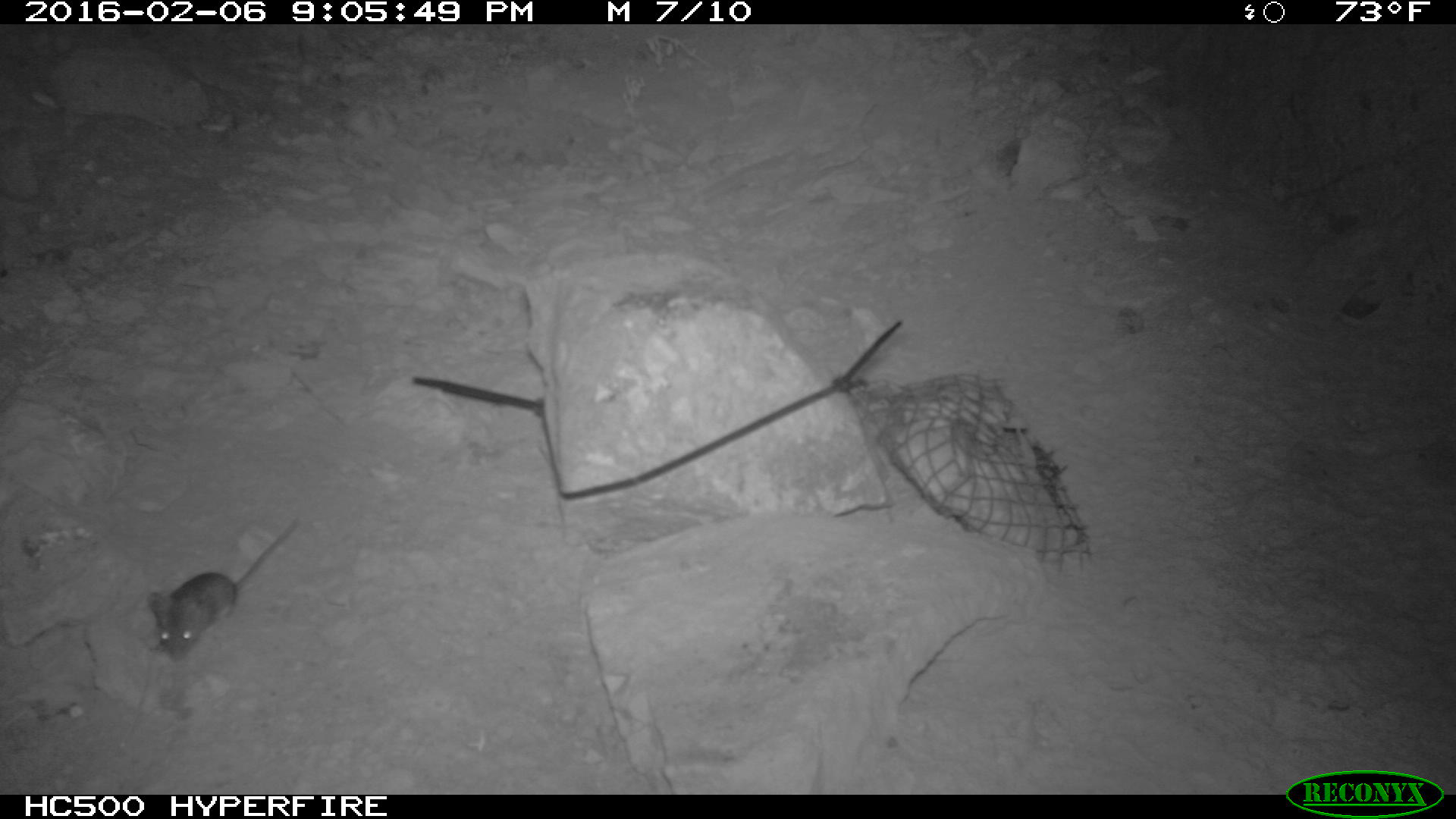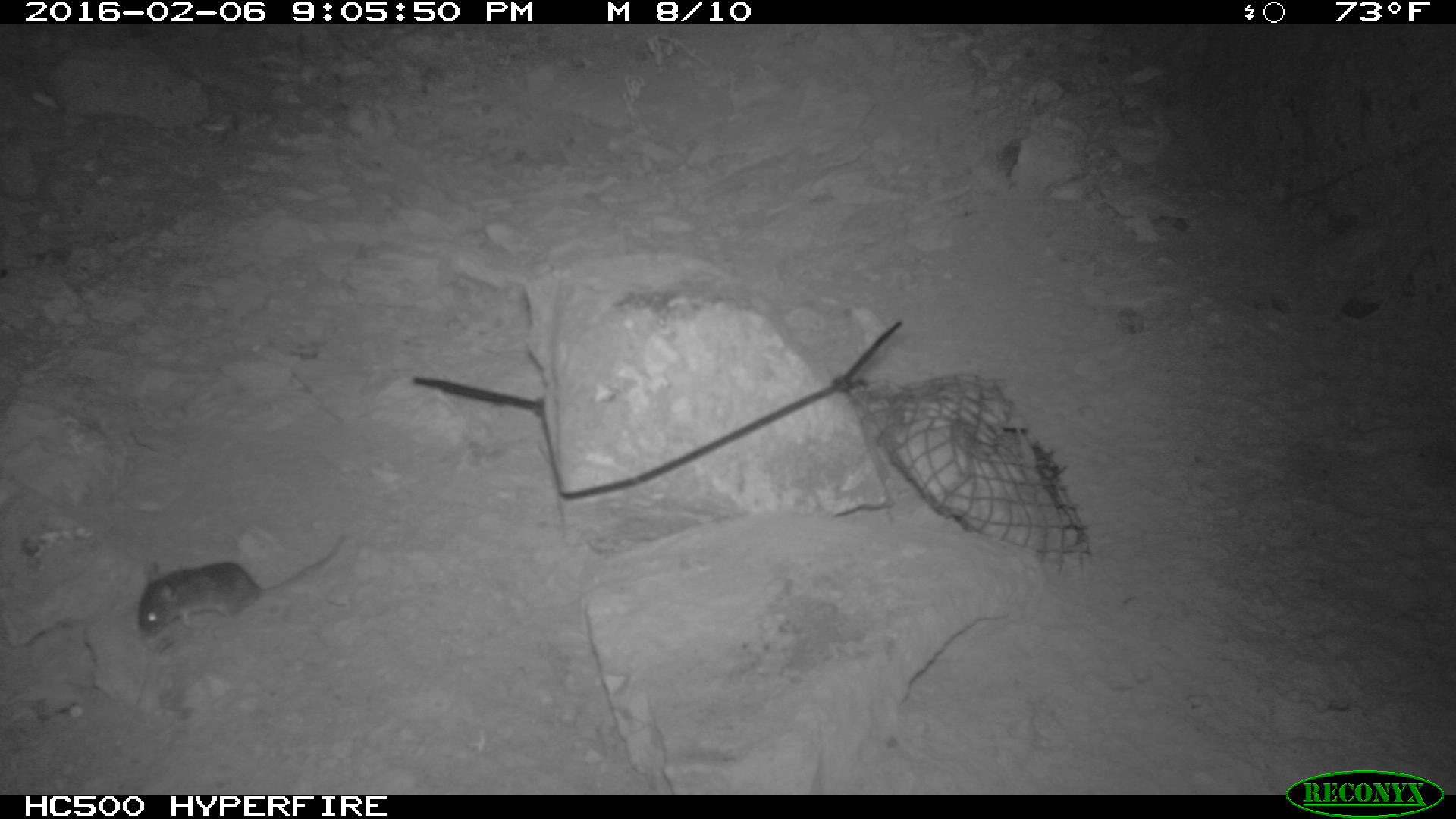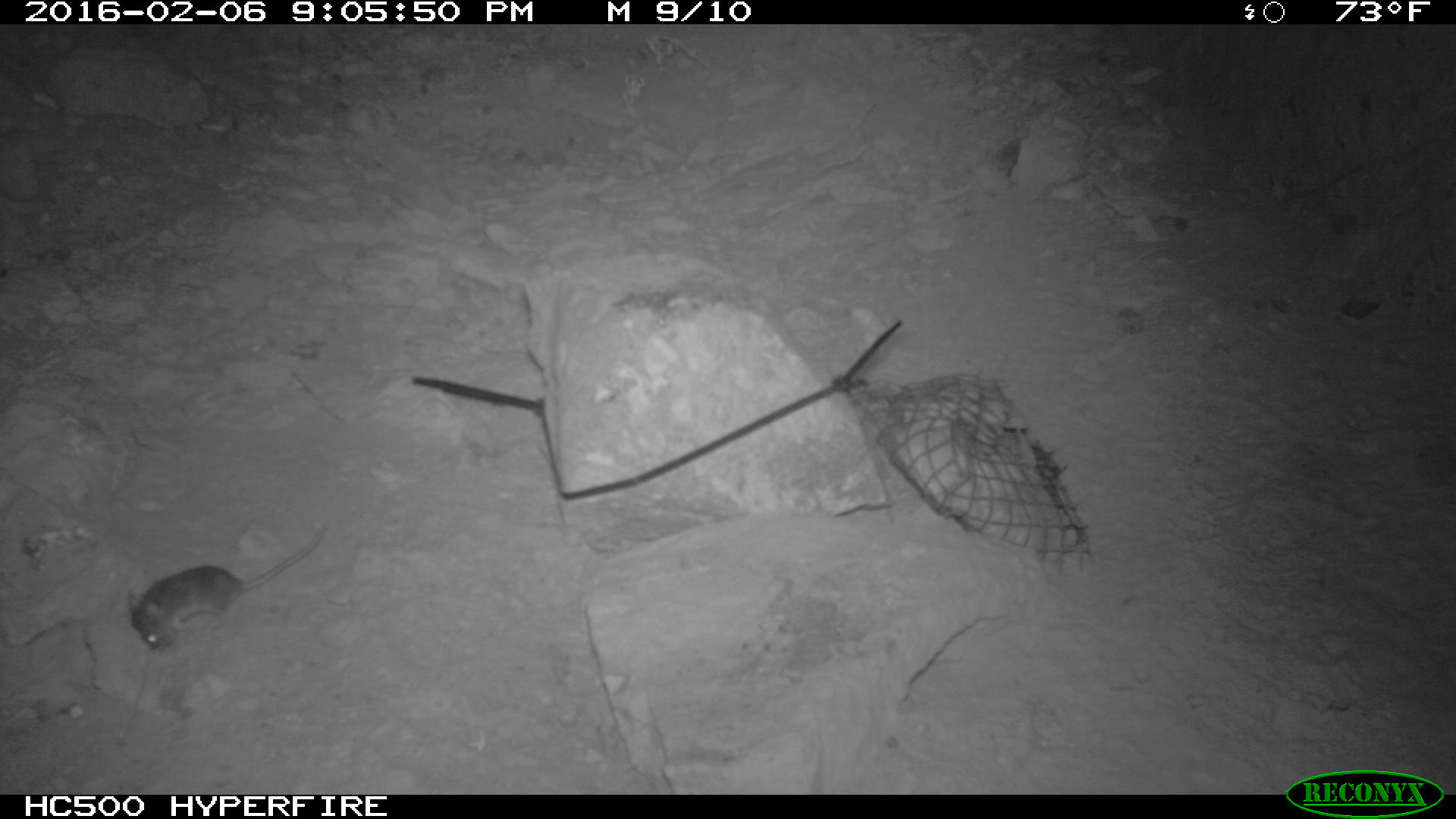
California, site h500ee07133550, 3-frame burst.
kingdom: Animalia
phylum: Chordata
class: Mammalia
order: Rodentia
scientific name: Rodentia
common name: rodent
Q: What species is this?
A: Rodent (Rodentia).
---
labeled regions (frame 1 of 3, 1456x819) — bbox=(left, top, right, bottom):
rodent: bbox=(147, 523, 294, 660)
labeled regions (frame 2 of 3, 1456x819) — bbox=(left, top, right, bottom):
rodent: bbox=(133, 534, 341, 637)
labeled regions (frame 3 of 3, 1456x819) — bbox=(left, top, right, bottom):
rodent: bbox=(124, 529, 325, 653)